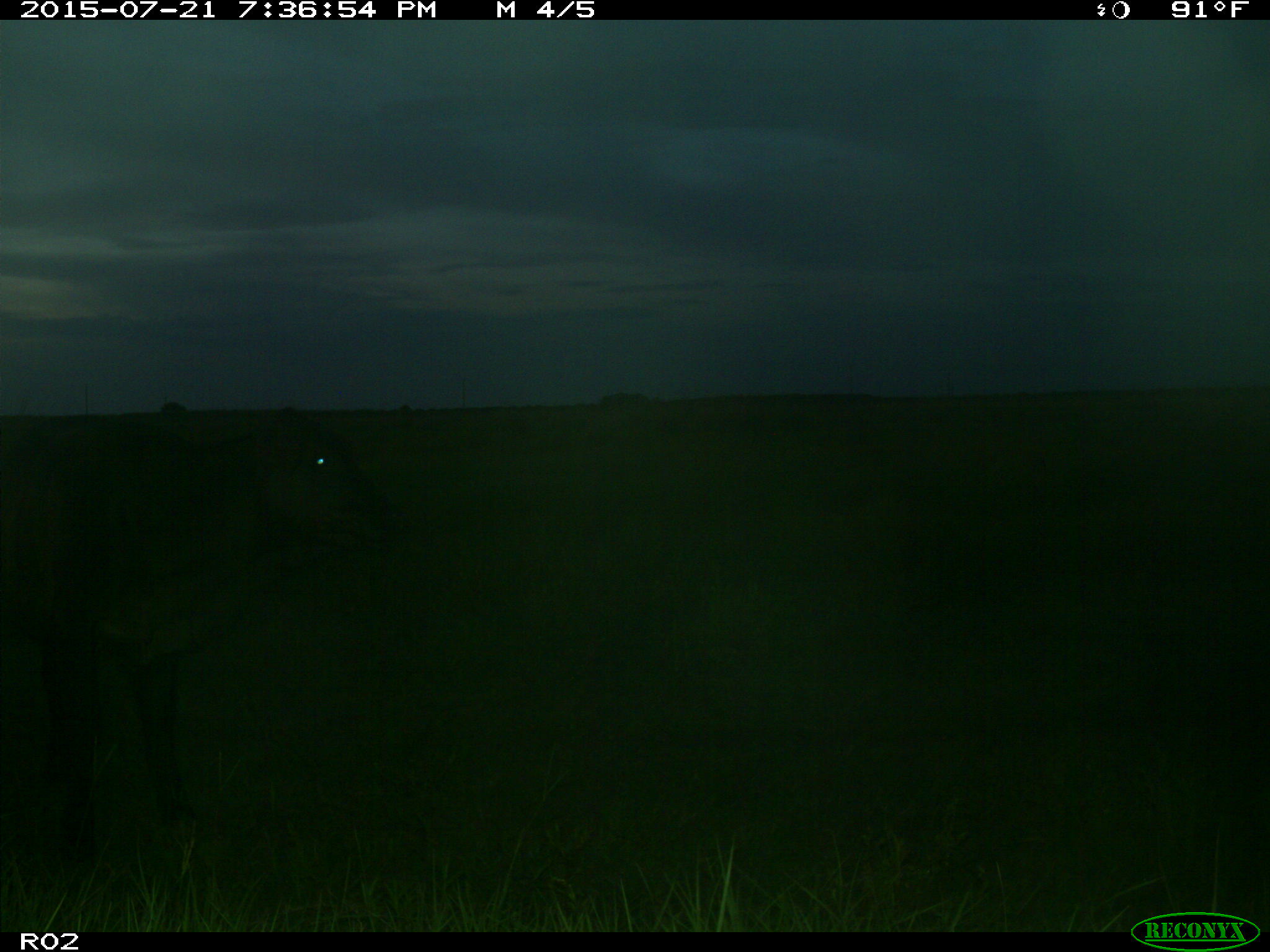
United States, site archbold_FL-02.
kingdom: Animalia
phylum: Chordata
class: Mammalia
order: Artiodactyla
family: Bovidae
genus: Bos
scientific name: Bos taurus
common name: domestic cow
Bos taurus (domestic cow).